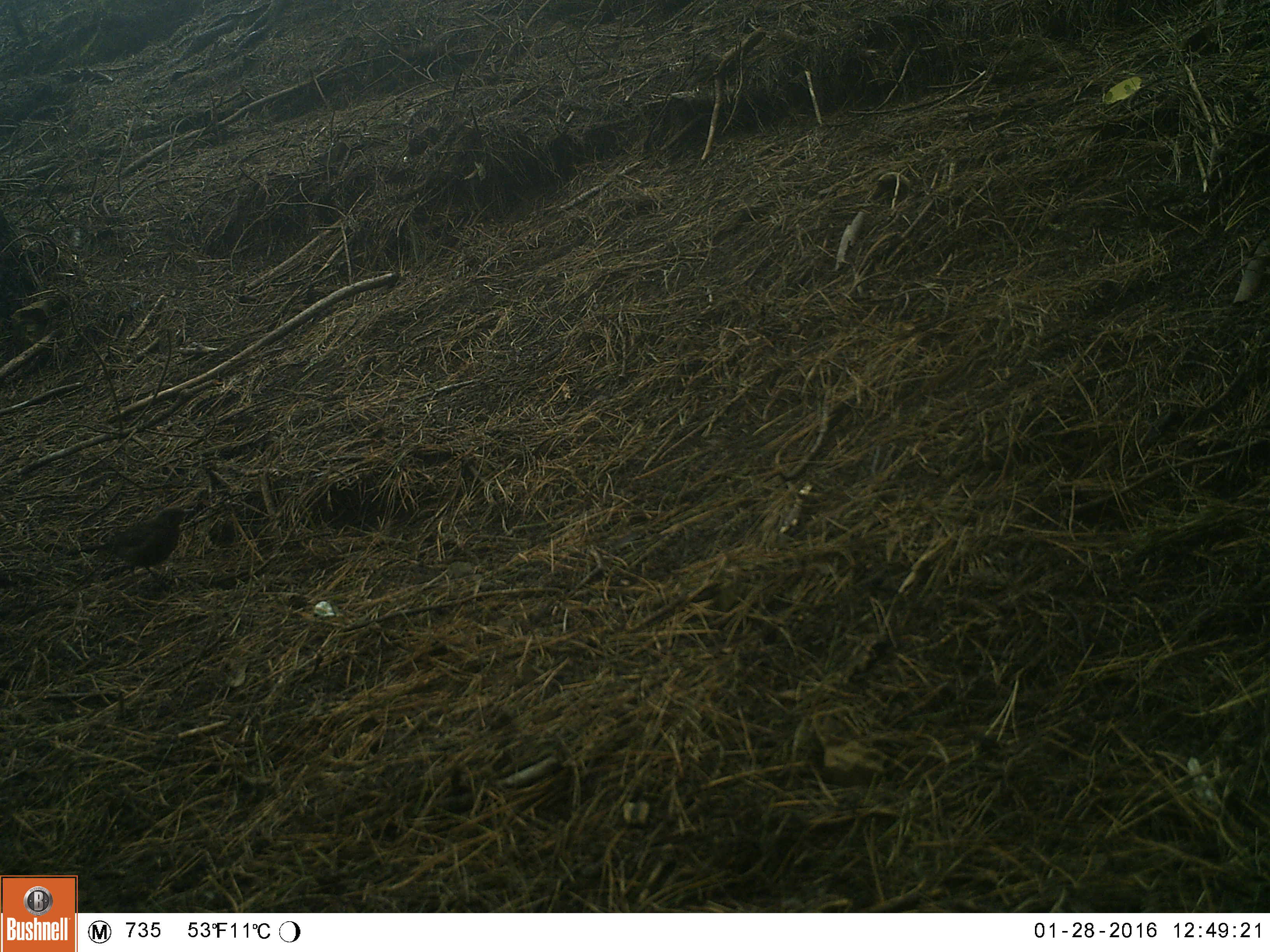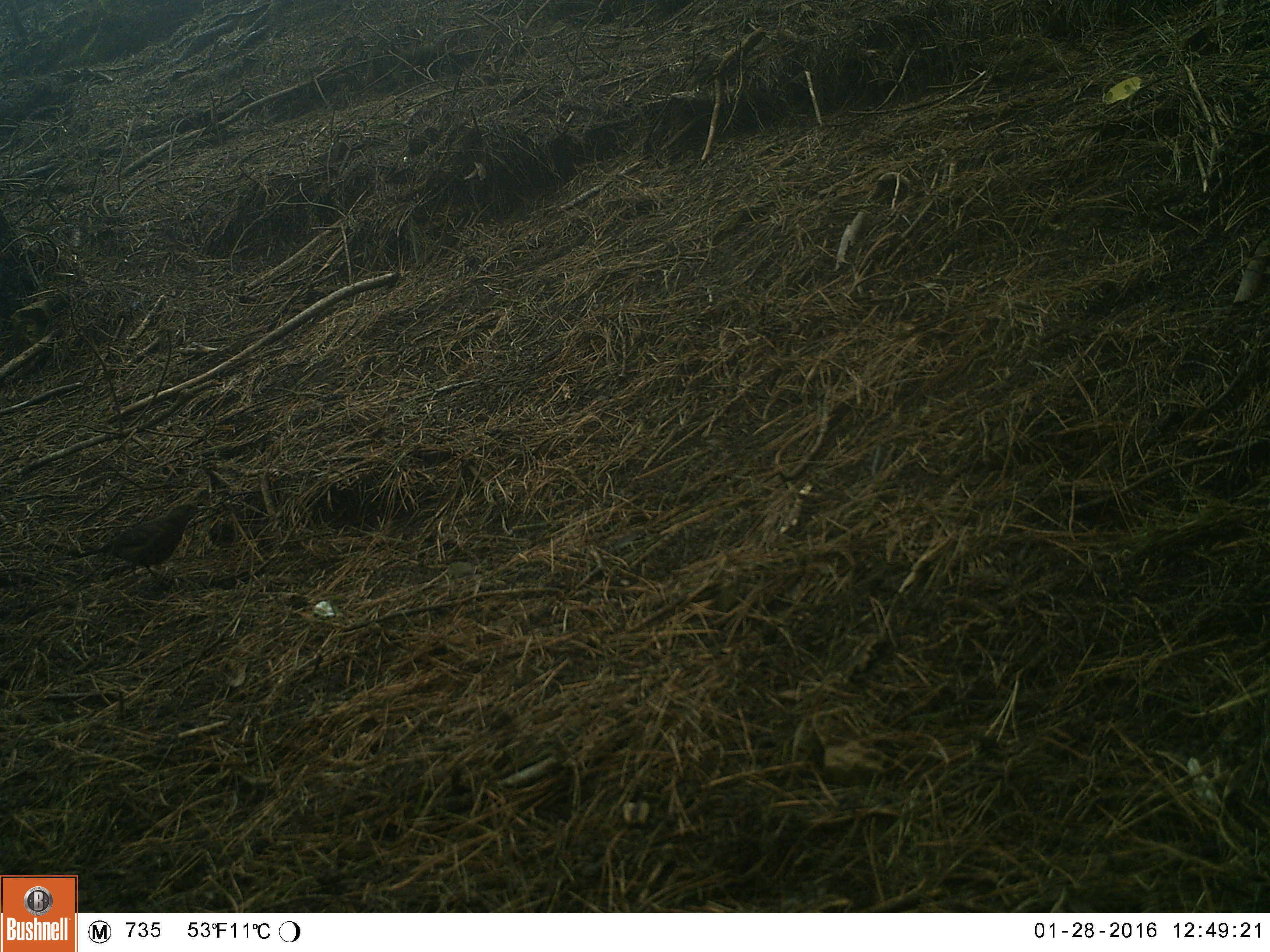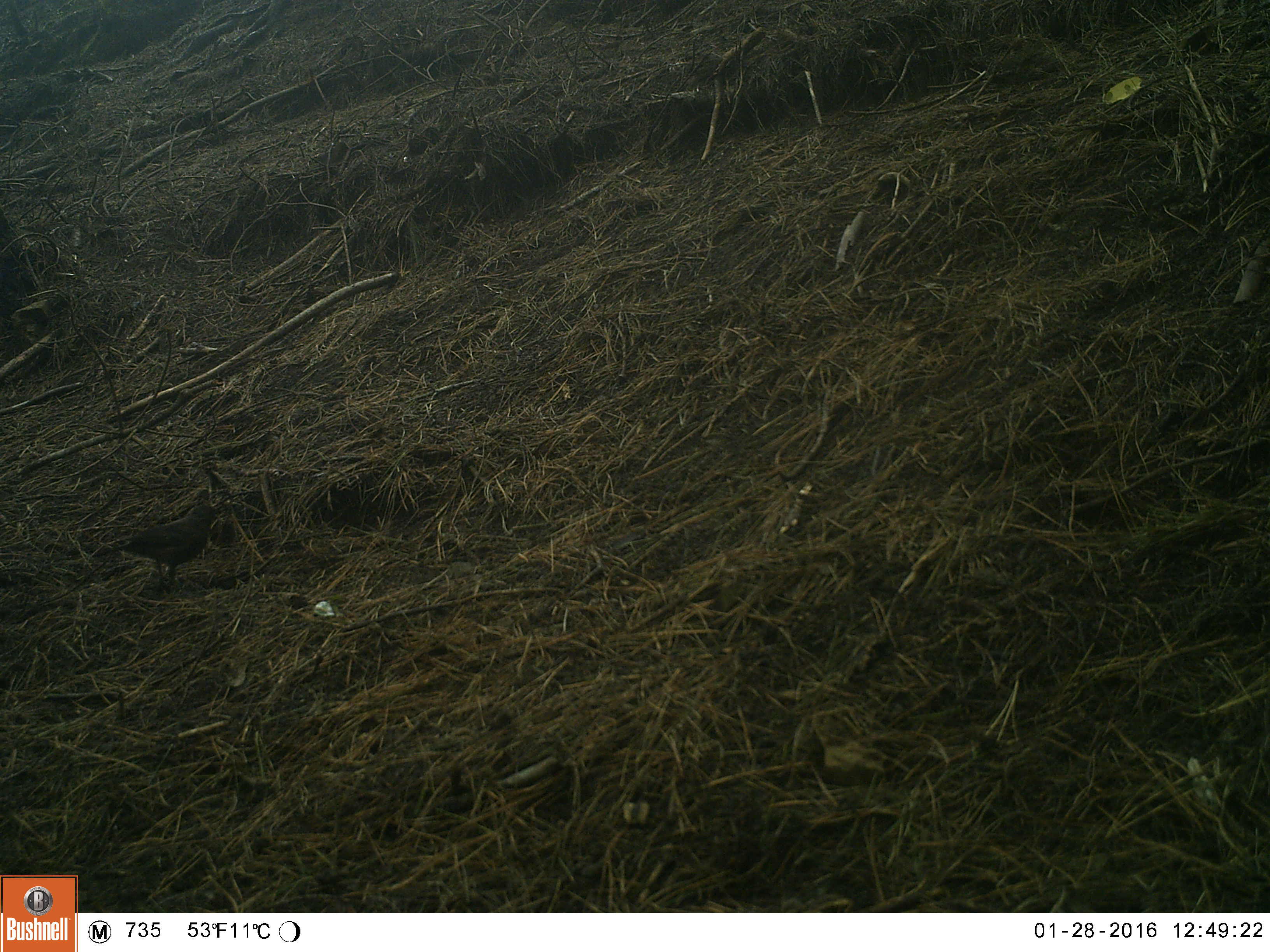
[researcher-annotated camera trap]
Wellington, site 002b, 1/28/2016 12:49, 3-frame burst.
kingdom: Animalia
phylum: Chordata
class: Aves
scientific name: Aves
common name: bird